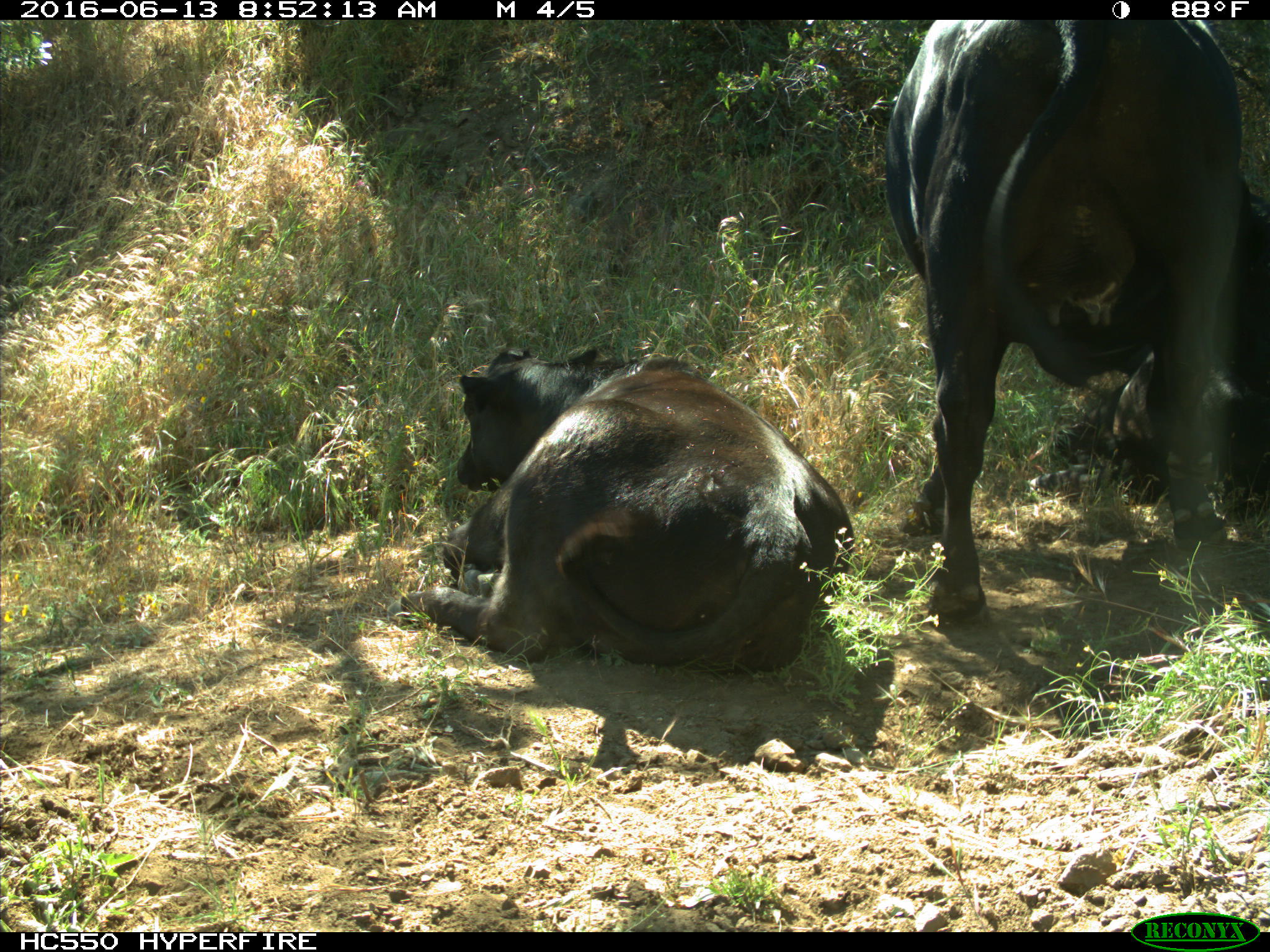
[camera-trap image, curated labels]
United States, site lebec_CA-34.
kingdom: Animalia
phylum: Chordata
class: Mammalia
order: Artiodactyla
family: Bovidae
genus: Bos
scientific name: Bos taurus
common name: domestic cow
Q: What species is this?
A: Bos taurus (domestic cow).